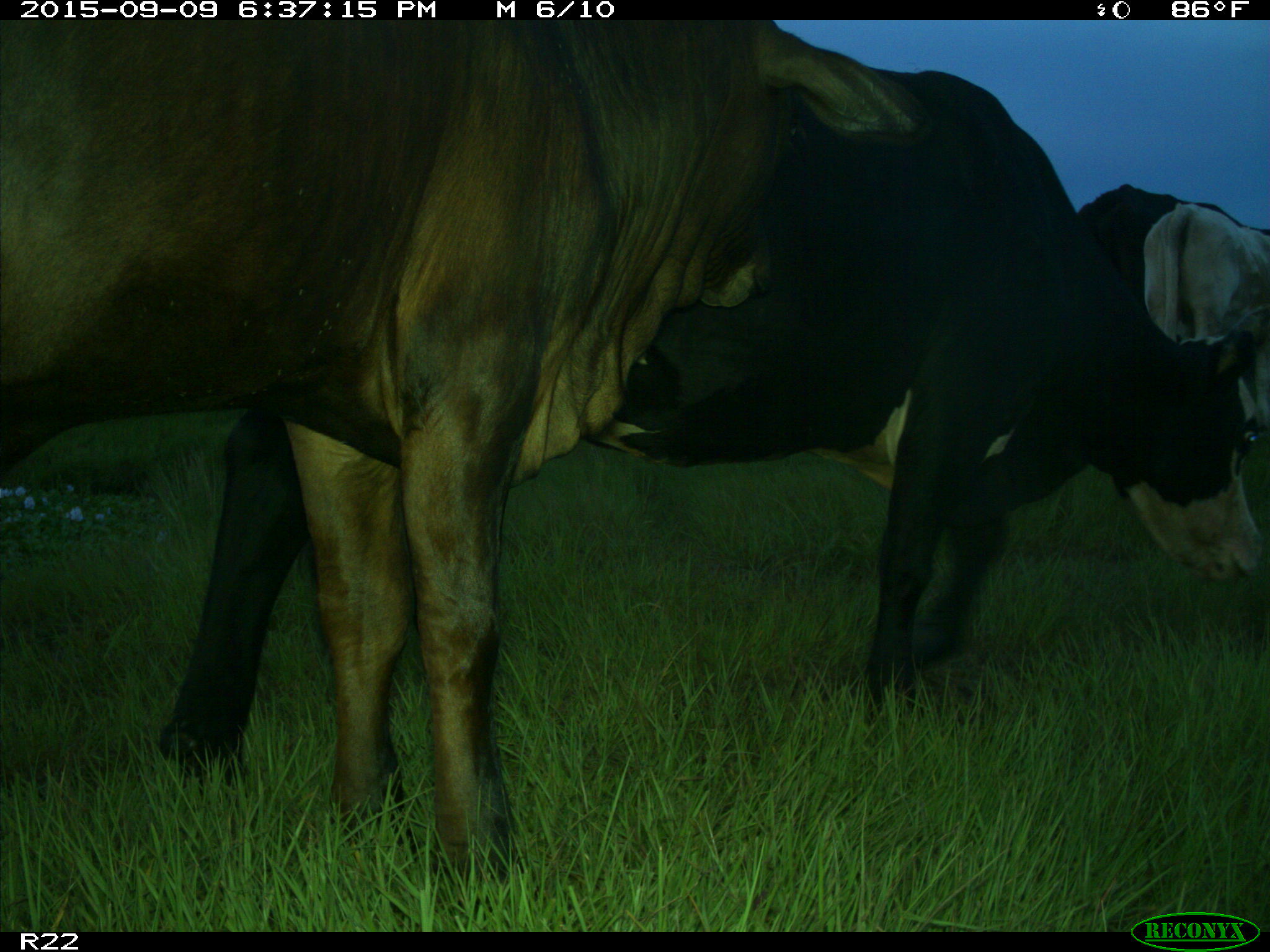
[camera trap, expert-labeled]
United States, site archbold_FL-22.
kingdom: Animalia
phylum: Chordata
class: Mammalia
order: Artiodactyla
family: Bovidae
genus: Bos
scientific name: Bos taurus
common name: domestic cow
Bos taurus (domestic cow).